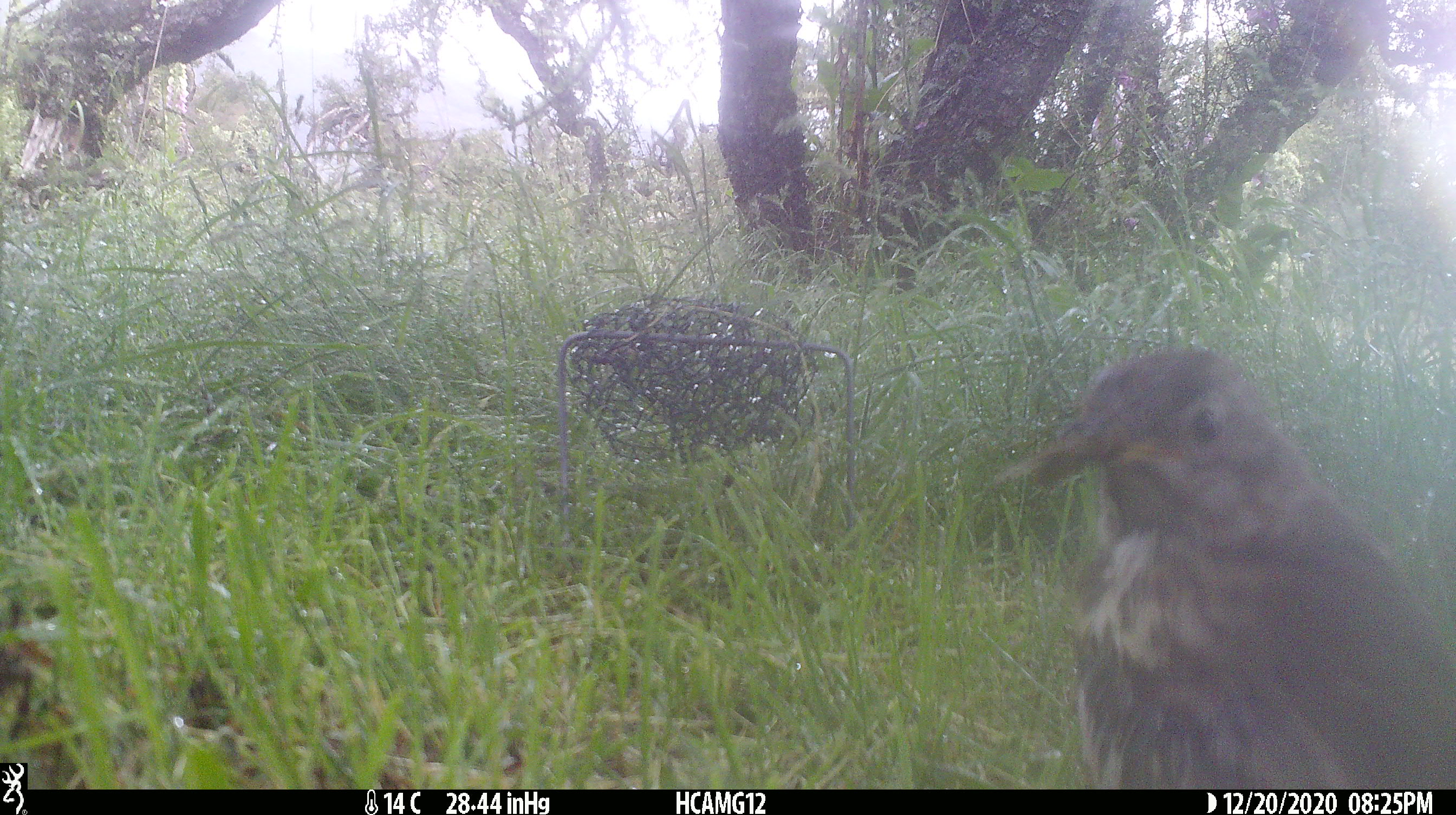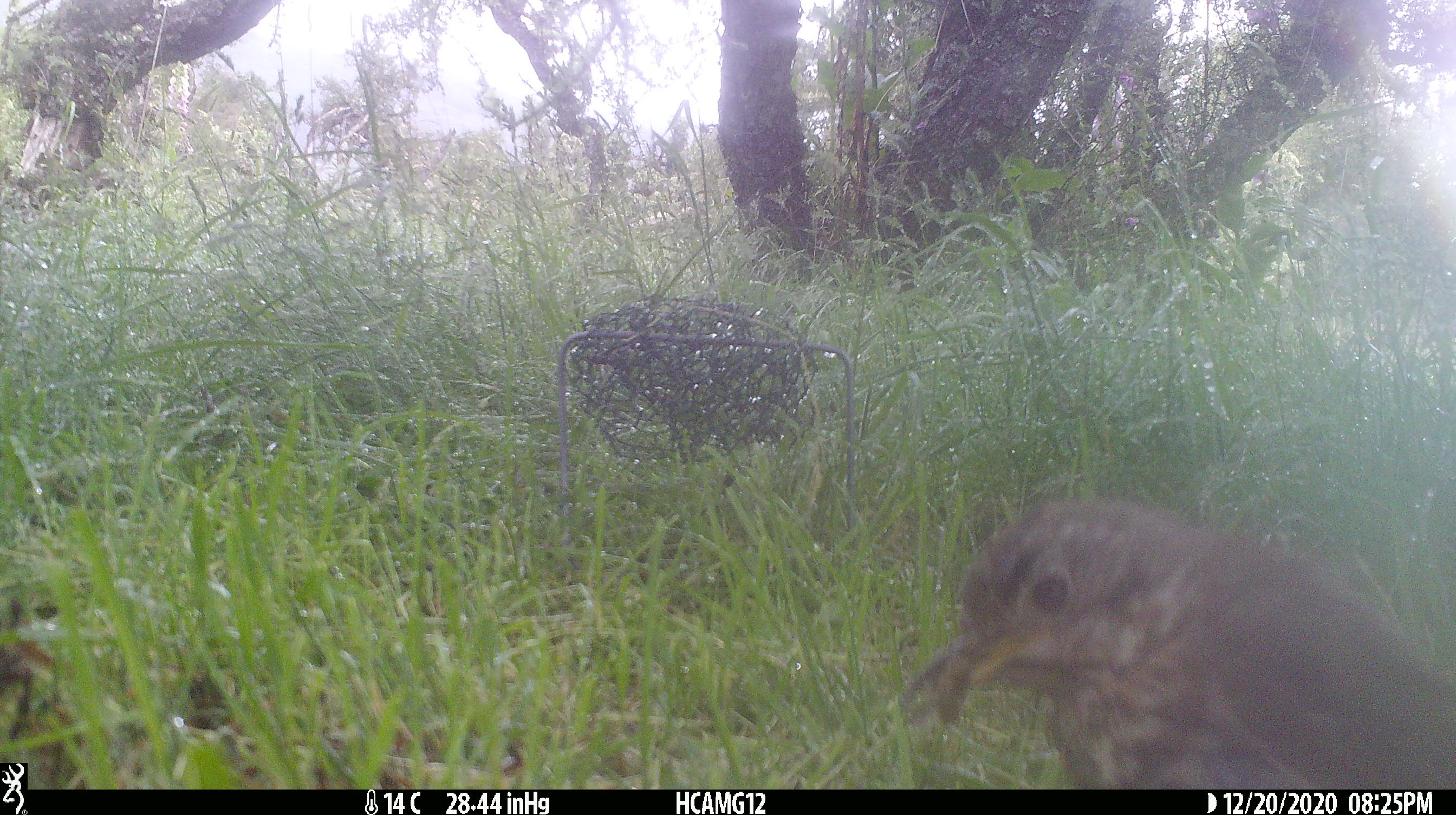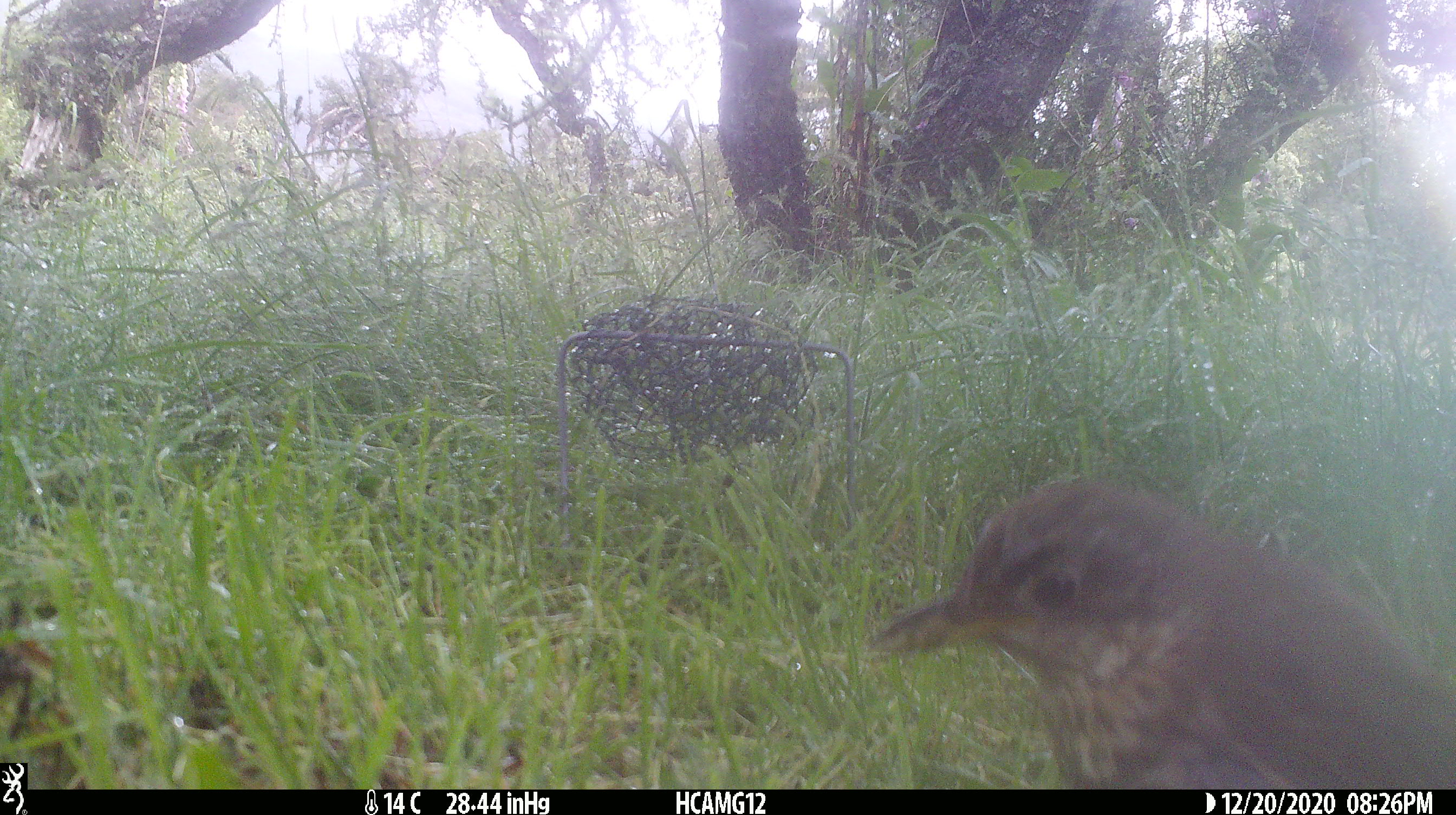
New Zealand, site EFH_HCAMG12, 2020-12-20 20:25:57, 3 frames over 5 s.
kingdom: Animalia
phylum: Chordata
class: Aves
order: Passeriformes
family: Turdidae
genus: Turdus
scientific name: Turdus philomelos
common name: song thrush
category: thrush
Thrush (song thrush) (Turdus philomelos).